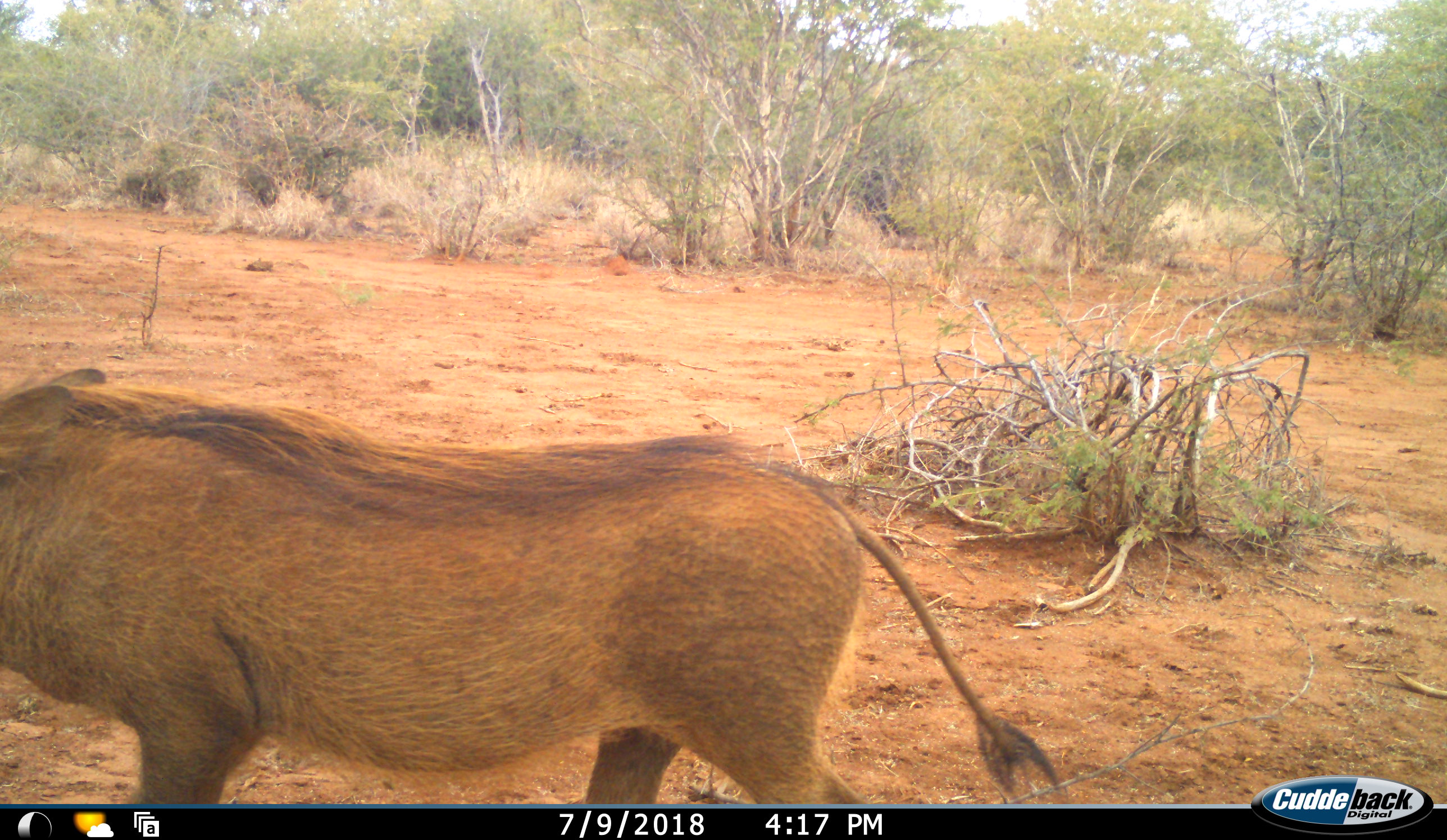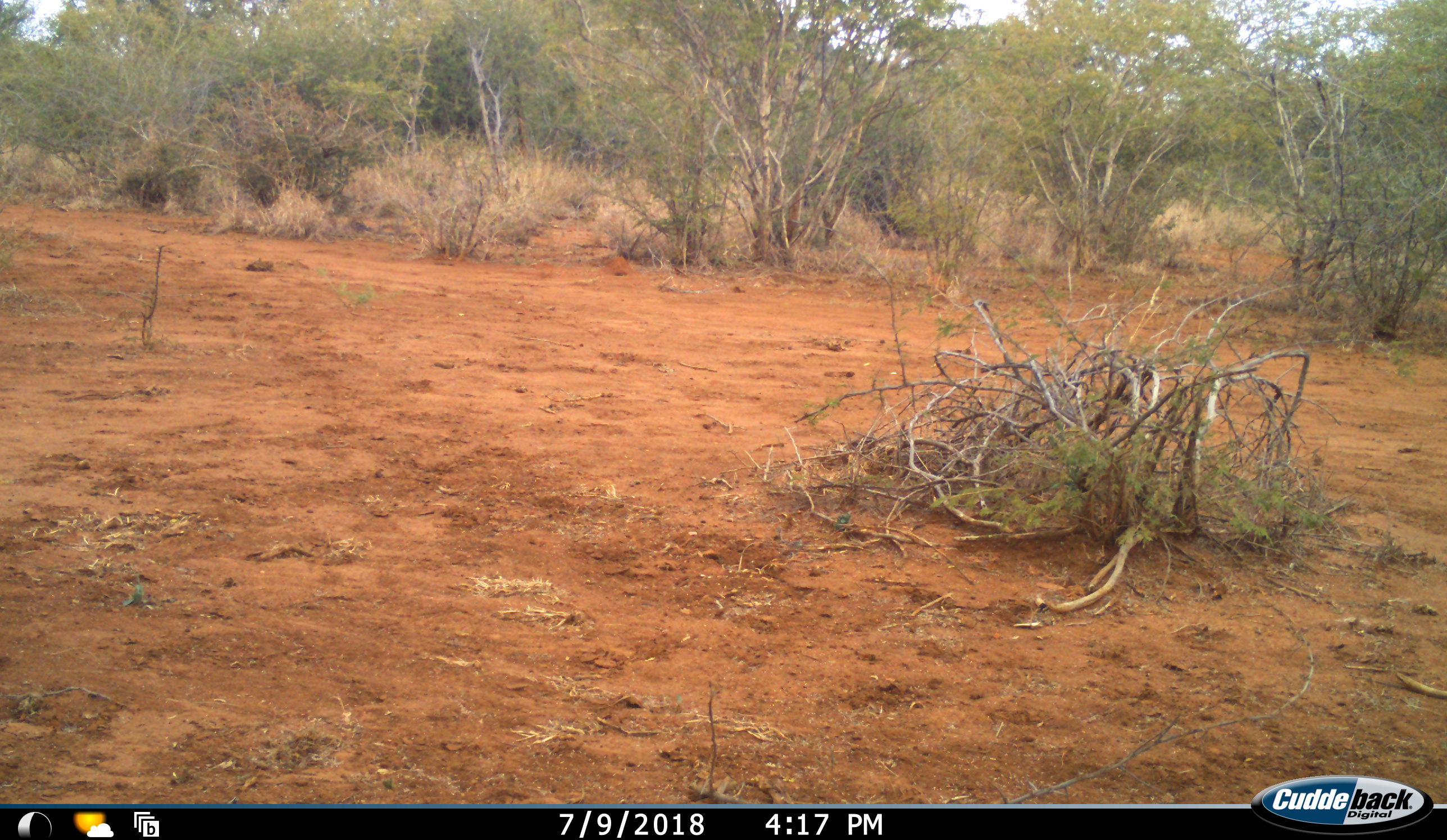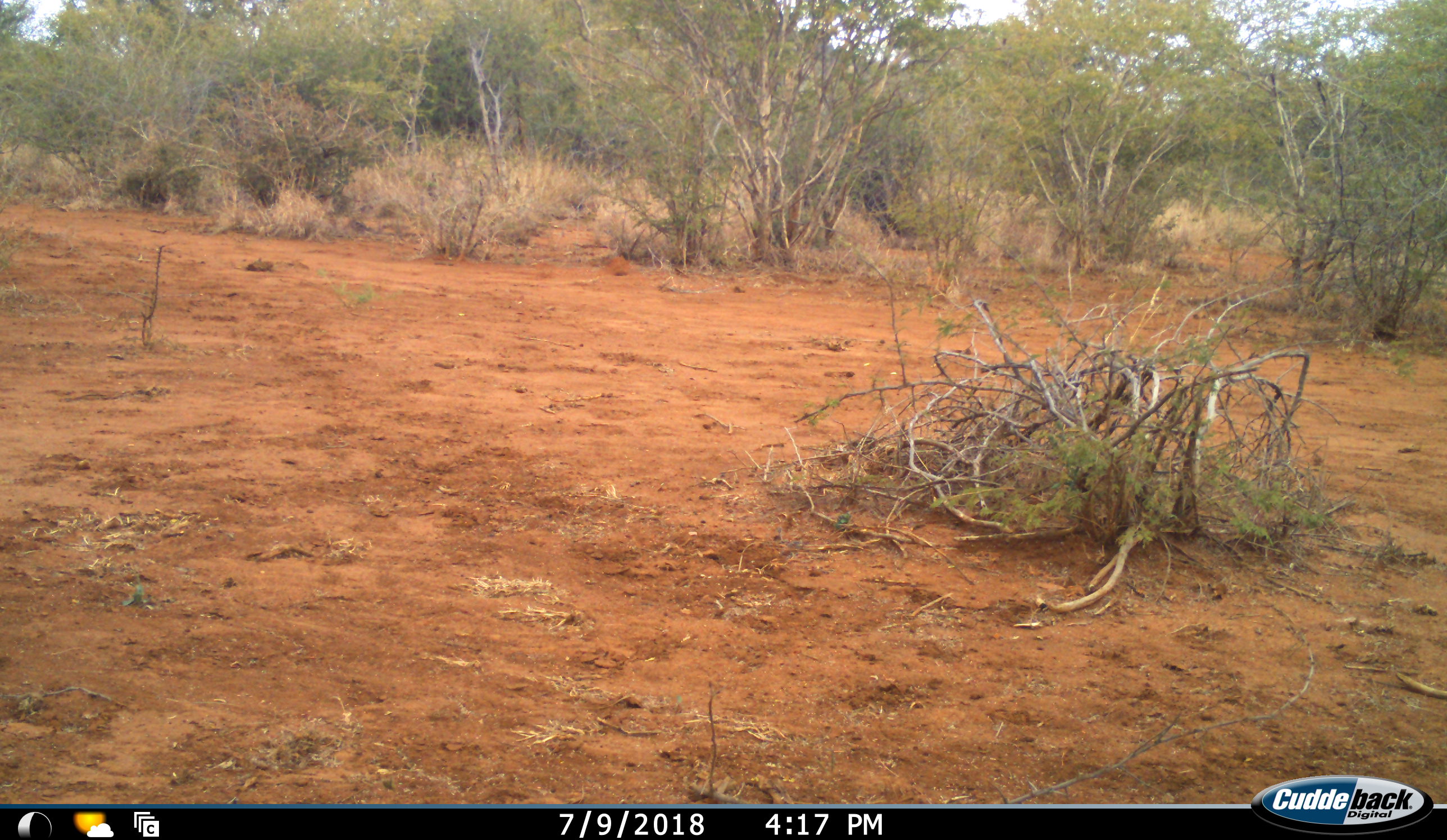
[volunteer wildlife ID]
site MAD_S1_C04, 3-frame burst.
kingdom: Animalia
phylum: Chordata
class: Mammalia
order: Artiodactyla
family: Suidae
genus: Phacochoerus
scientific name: Phacochoerus africanus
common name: warthog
Warthog (Phacochoerus africanus), count 1. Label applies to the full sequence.